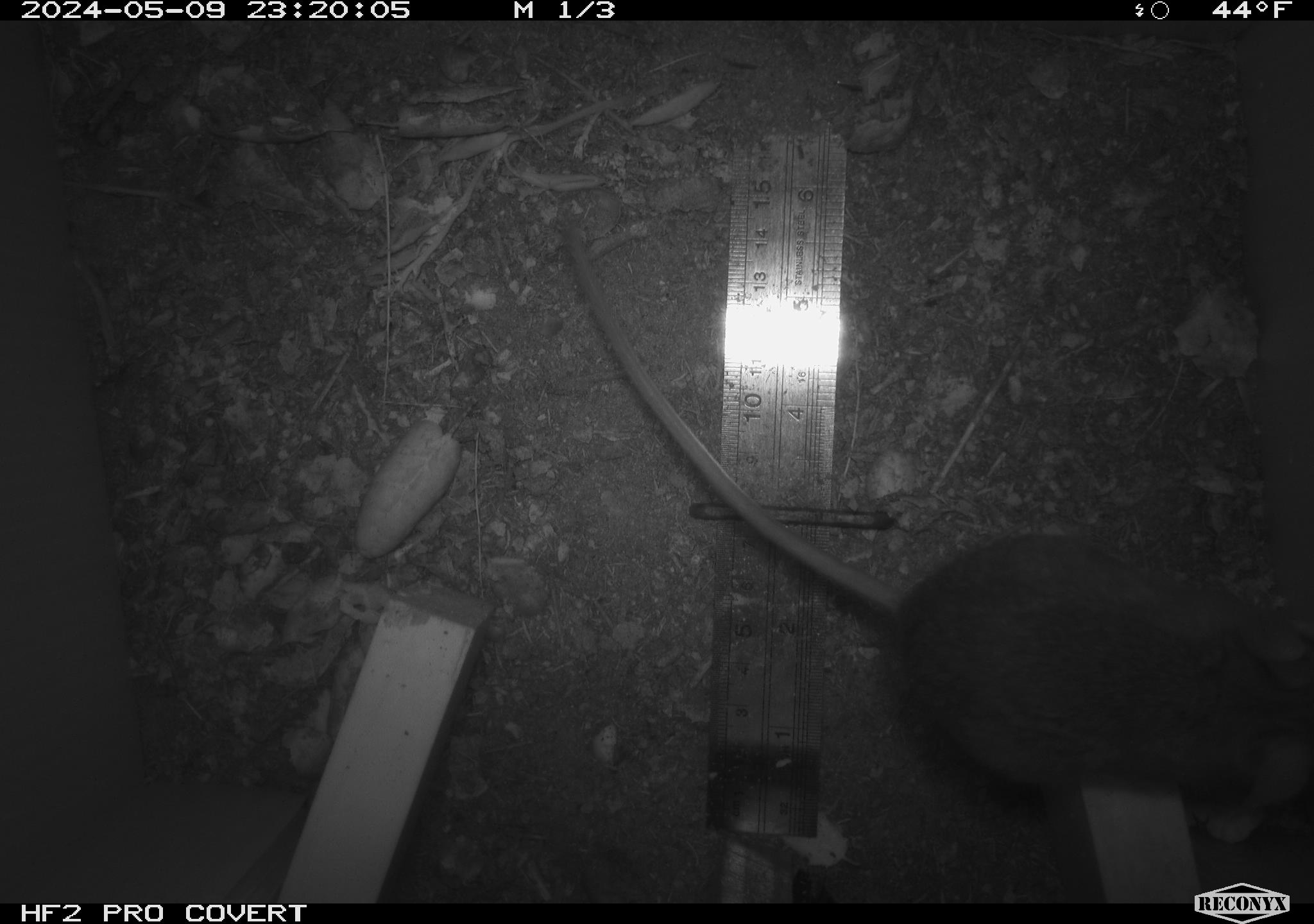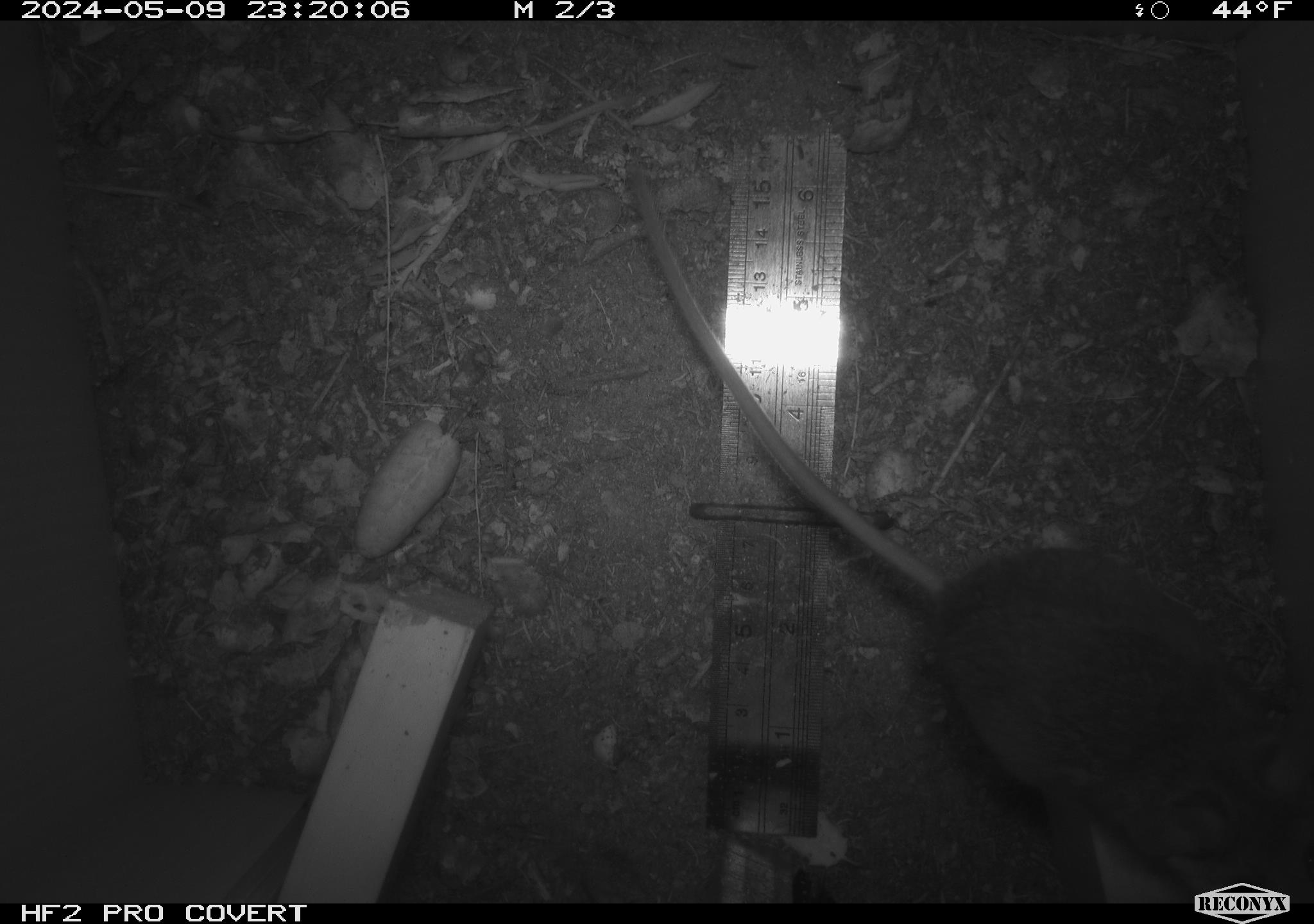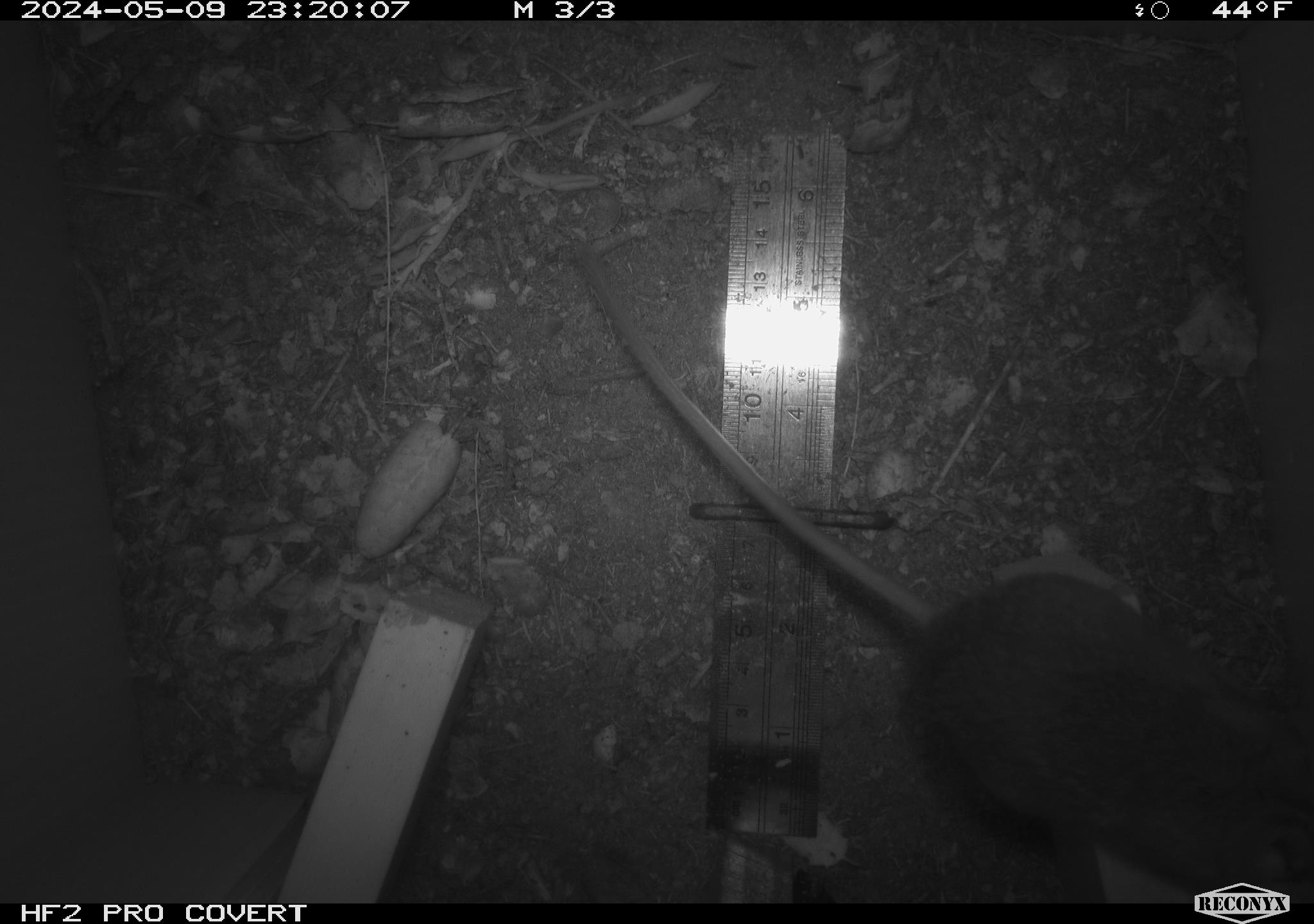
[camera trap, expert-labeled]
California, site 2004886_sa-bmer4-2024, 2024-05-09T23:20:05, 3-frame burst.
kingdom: Animalia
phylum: Chordata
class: Mammalia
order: Rodentia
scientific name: Rodentia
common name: mouse species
Mouse species (Rodentia).